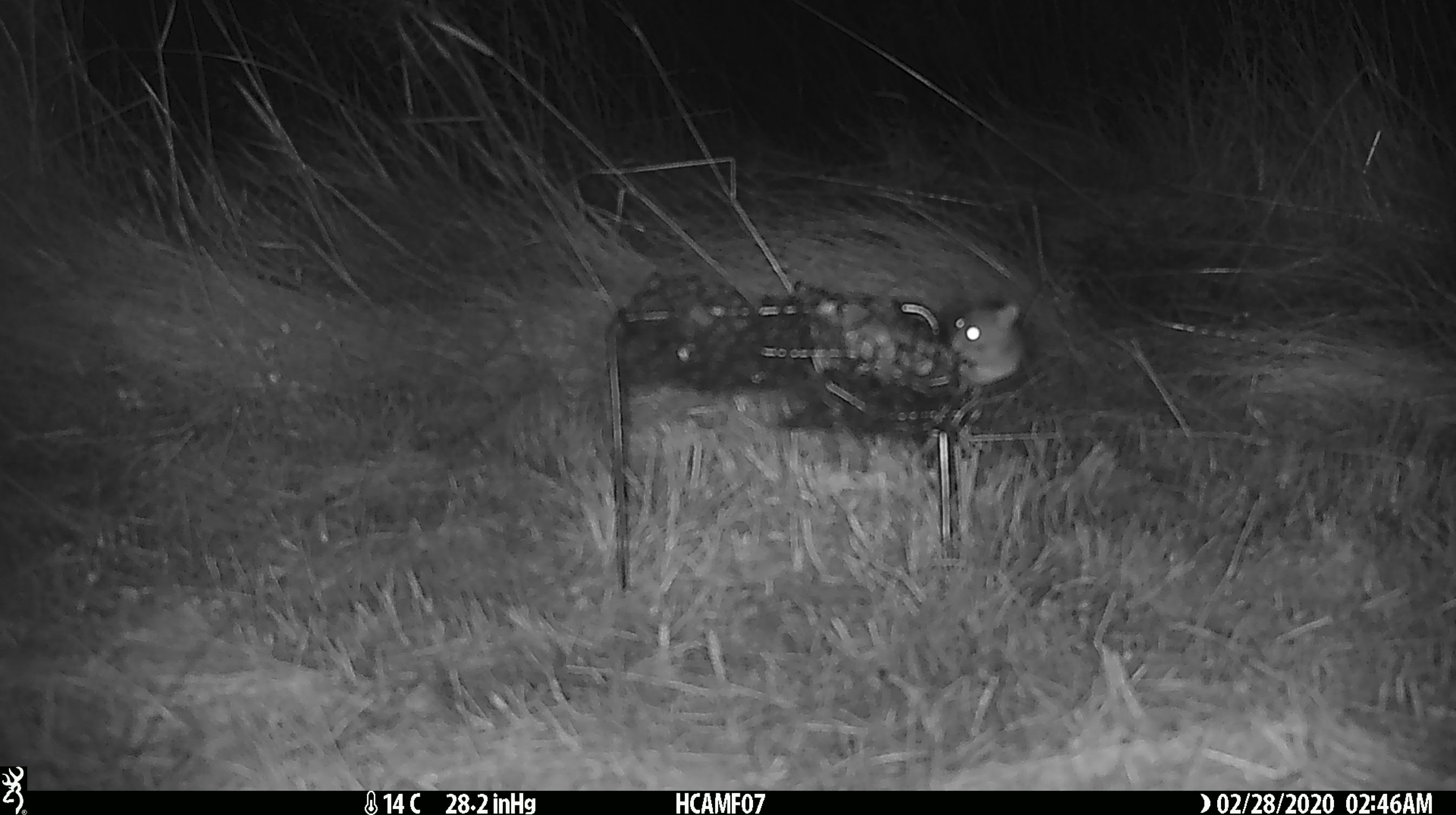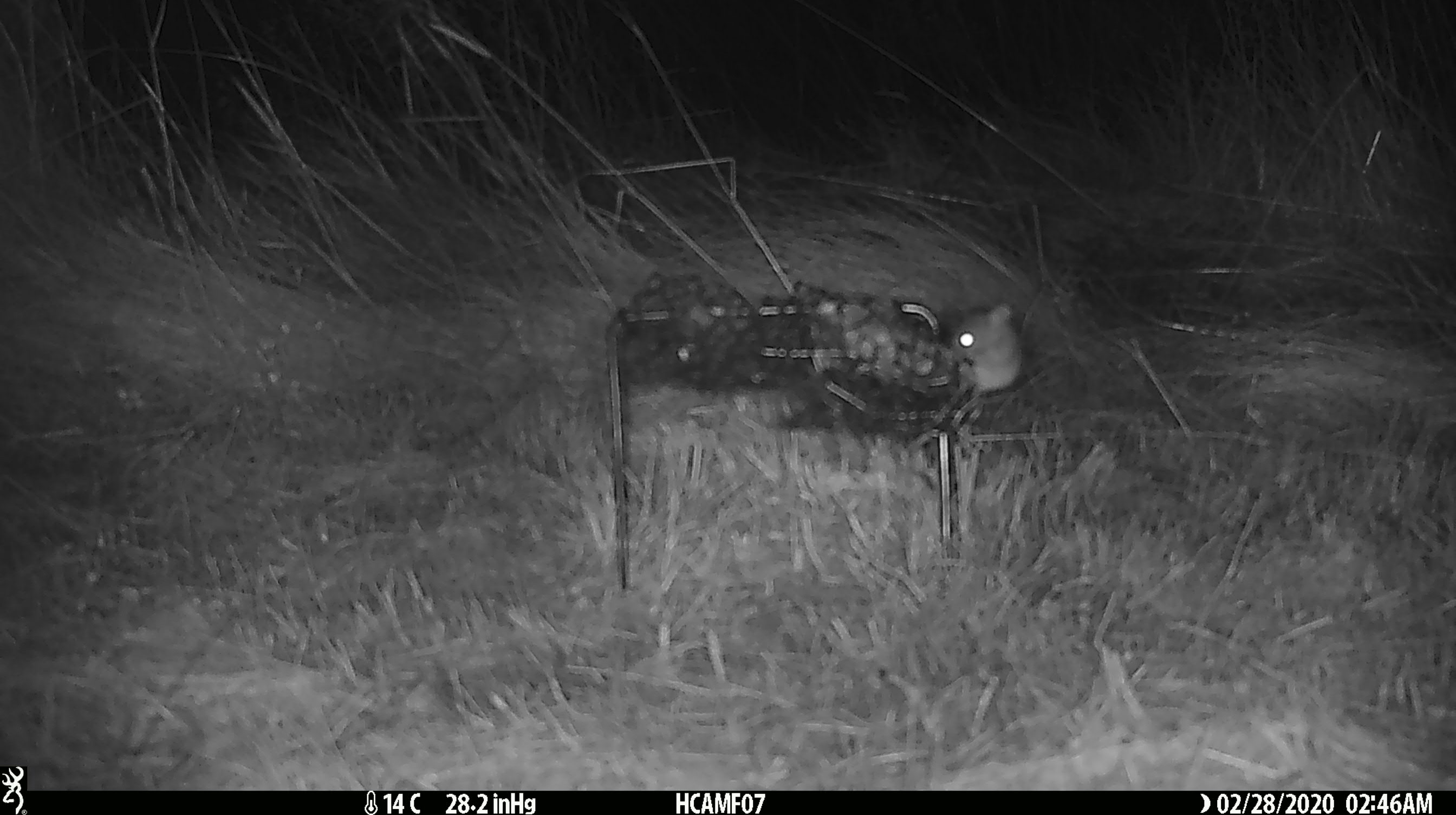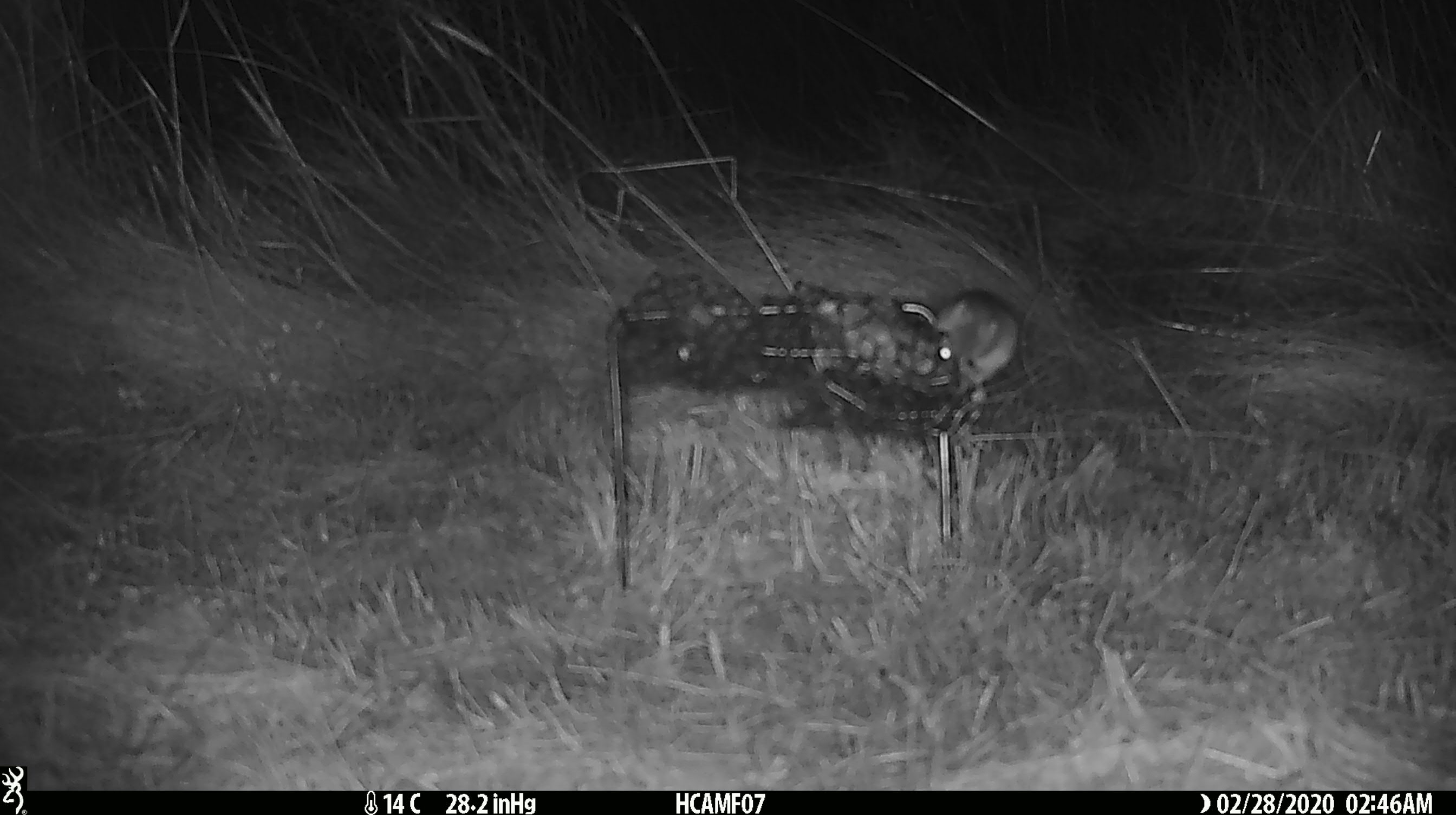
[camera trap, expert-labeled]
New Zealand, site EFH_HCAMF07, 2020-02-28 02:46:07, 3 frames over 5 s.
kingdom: Animalia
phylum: Chordata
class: Mammalia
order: Rodentia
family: Muridae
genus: Mus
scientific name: Mus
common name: mouse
Mouse (Mus).